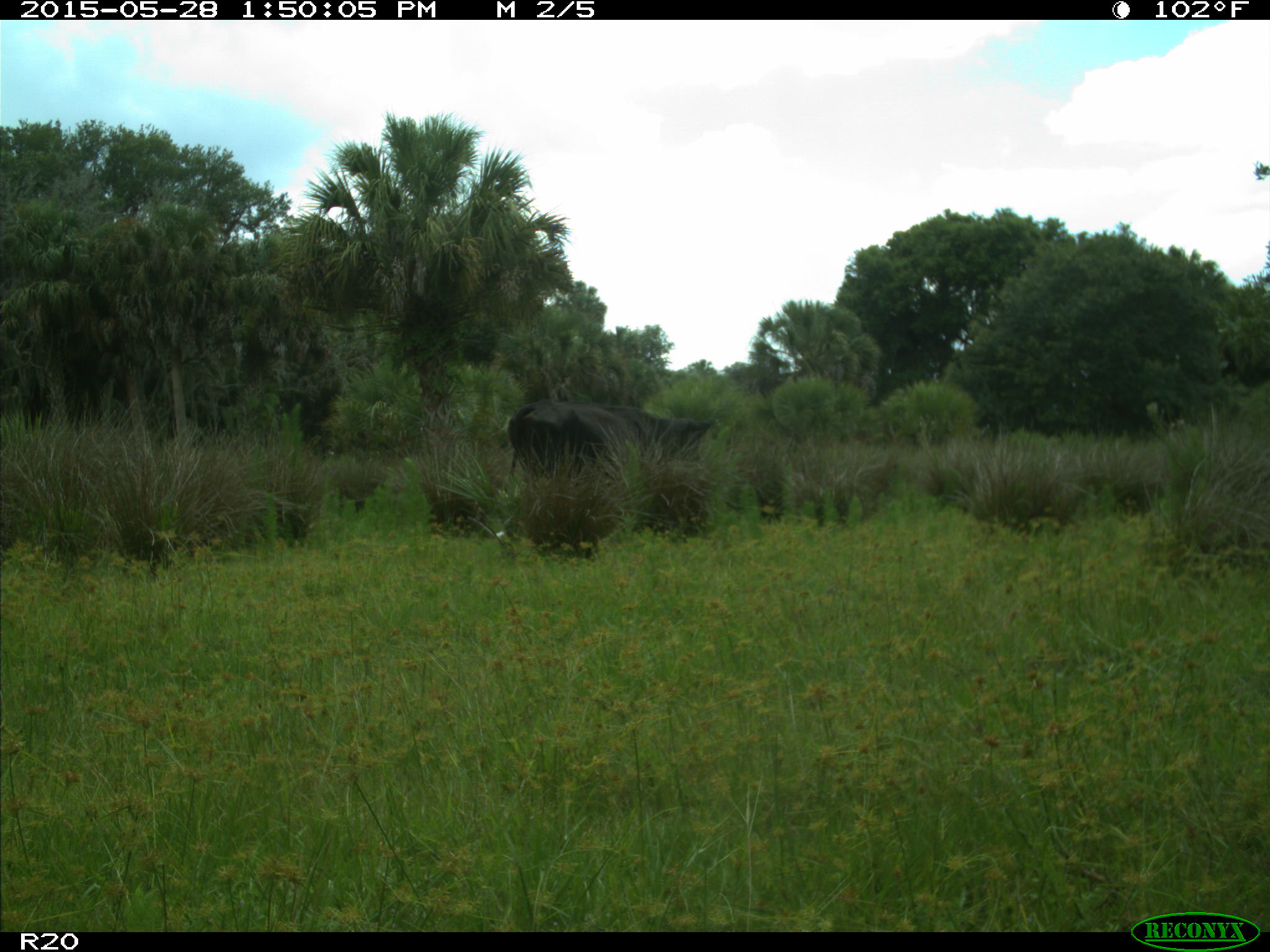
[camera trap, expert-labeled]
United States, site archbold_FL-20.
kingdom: Animalia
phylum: Chordata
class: Mammalia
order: Artiodactyla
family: Bovidae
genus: Bos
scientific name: Bos taurus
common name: domestic cow